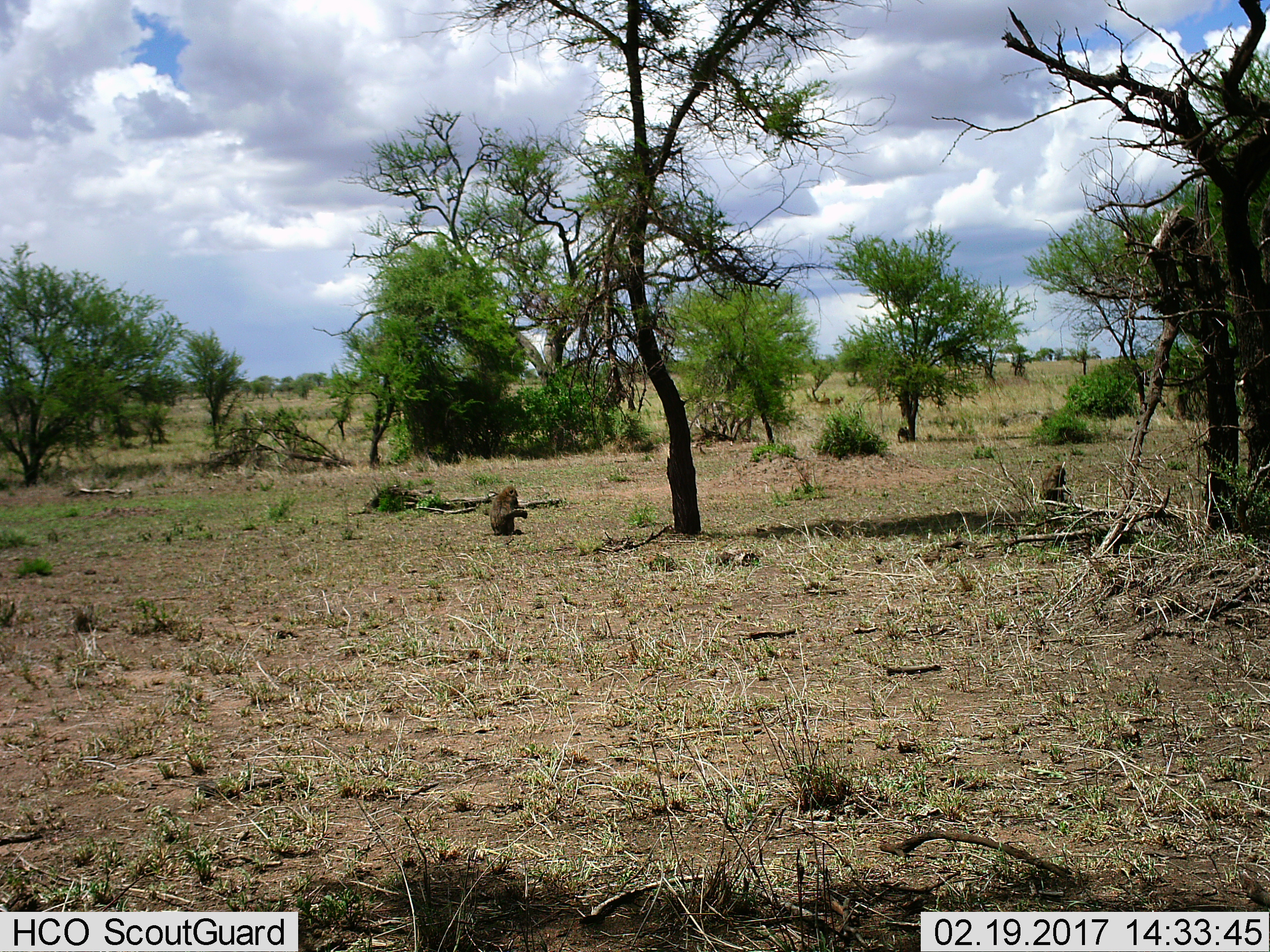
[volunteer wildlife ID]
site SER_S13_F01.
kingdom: Animalia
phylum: Chordata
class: Mammalia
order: Primates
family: Cercopithecidae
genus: Papio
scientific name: Papio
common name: baboon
Baboon (Papio), count 3. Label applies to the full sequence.